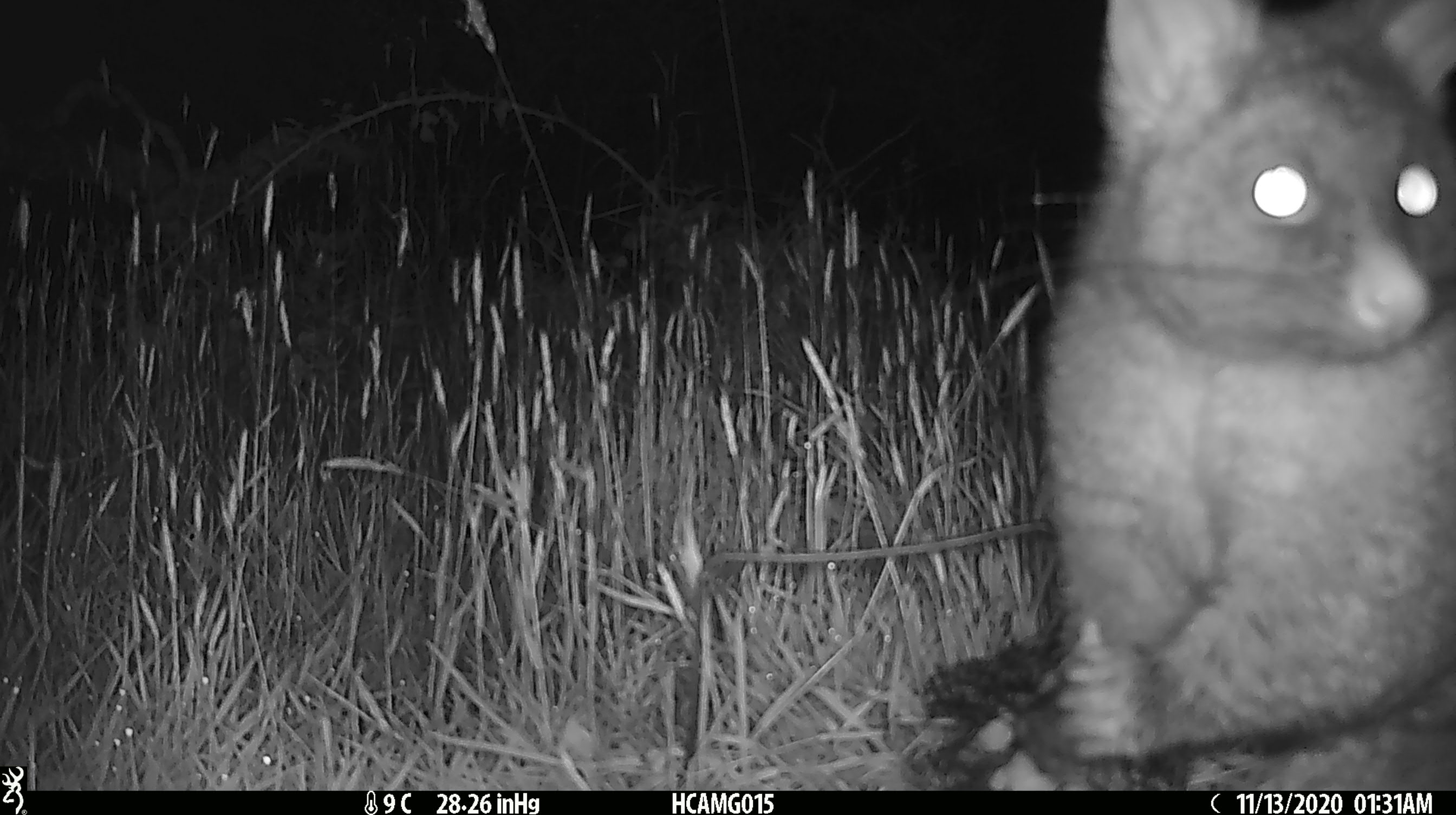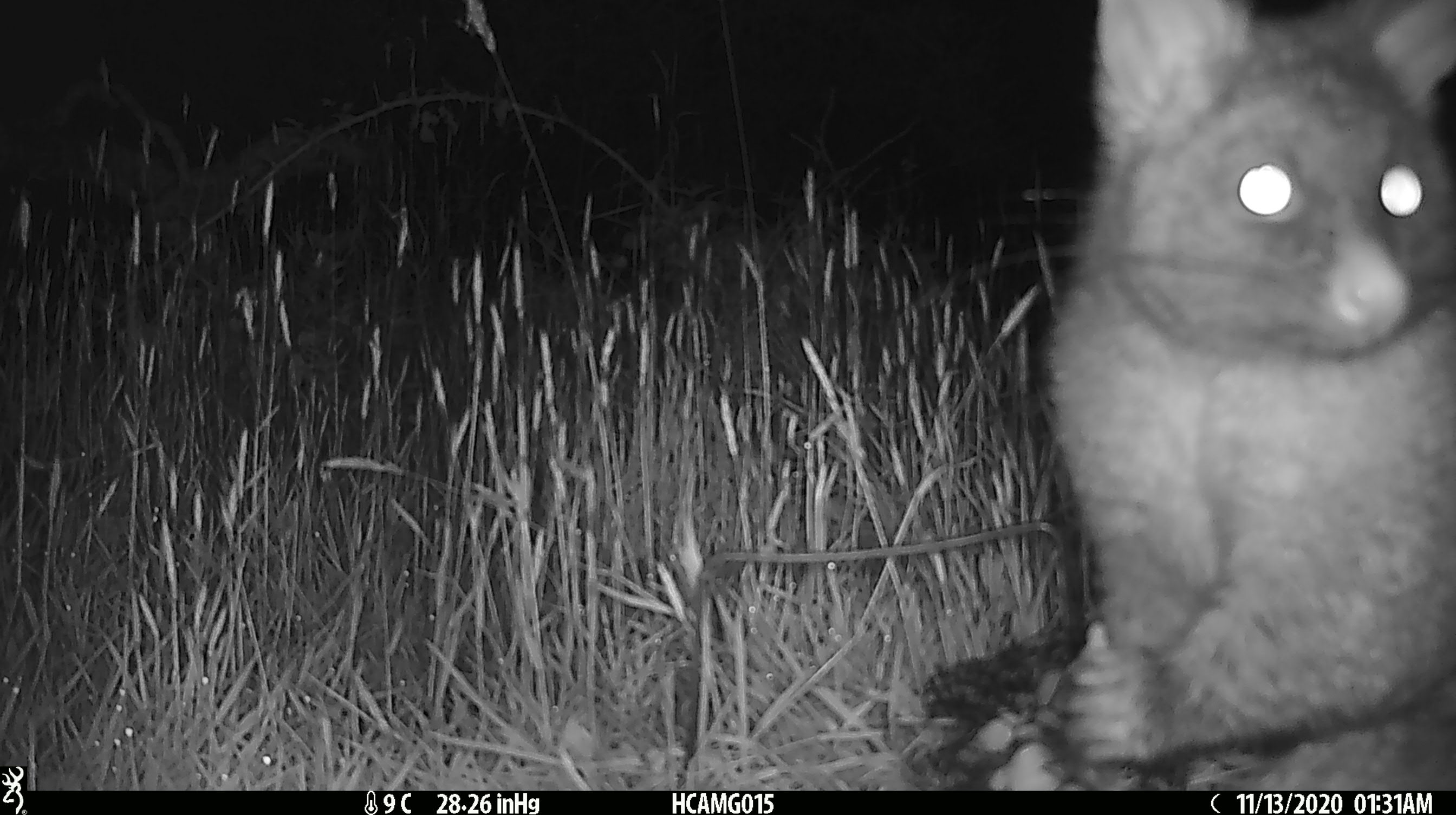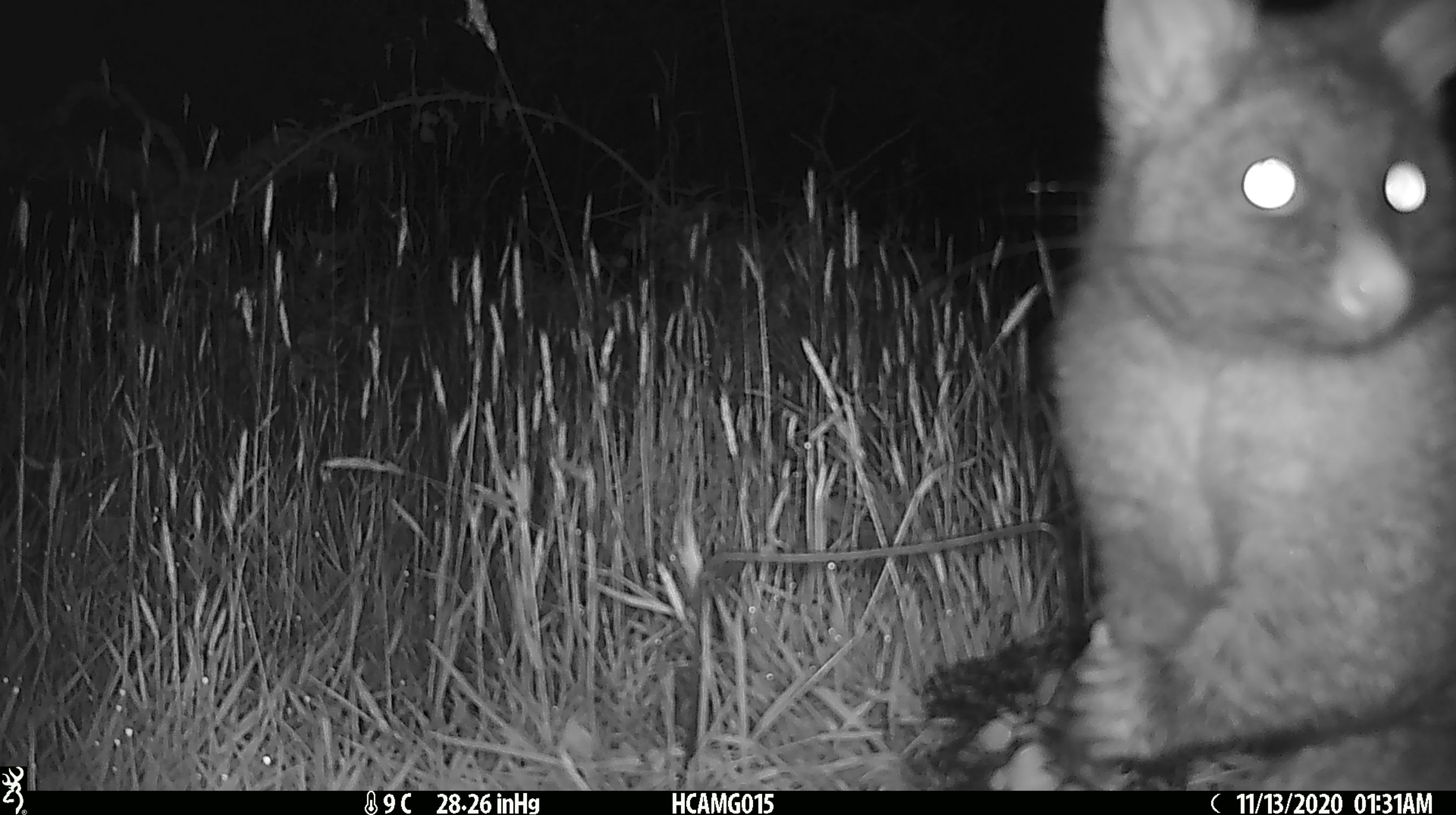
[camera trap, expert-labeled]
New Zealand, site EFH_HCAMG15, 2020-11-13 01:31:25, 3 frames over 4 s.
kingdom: Animalia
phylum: Chordata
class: Mammalia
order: Diprotodontia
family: Phalangeridae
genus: Trichosurus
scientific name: Trichosurus vulpecula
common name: common brushtail possum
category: possum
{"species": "possum (common brushtail possum) (Trichosurus vulpecula)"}